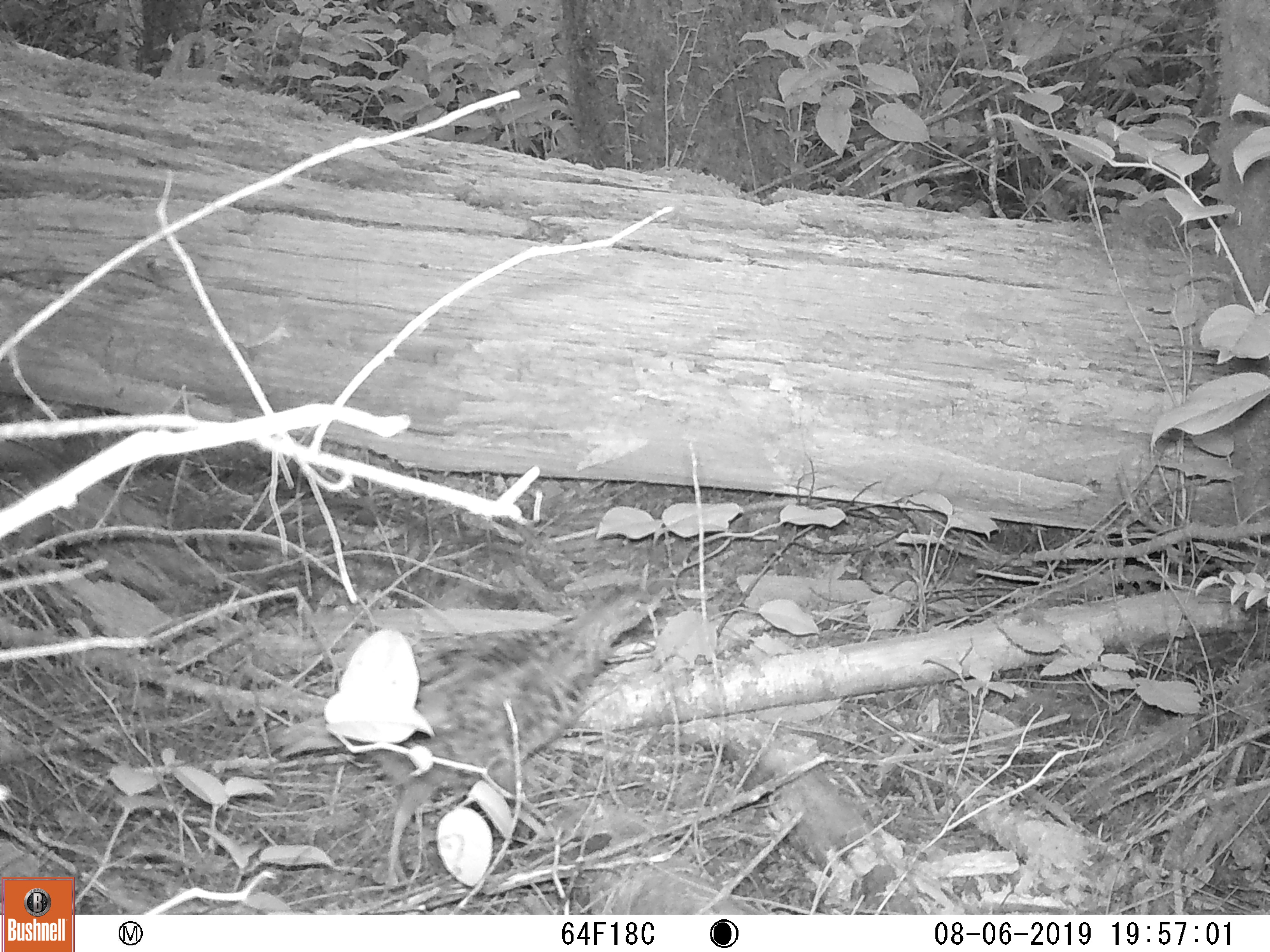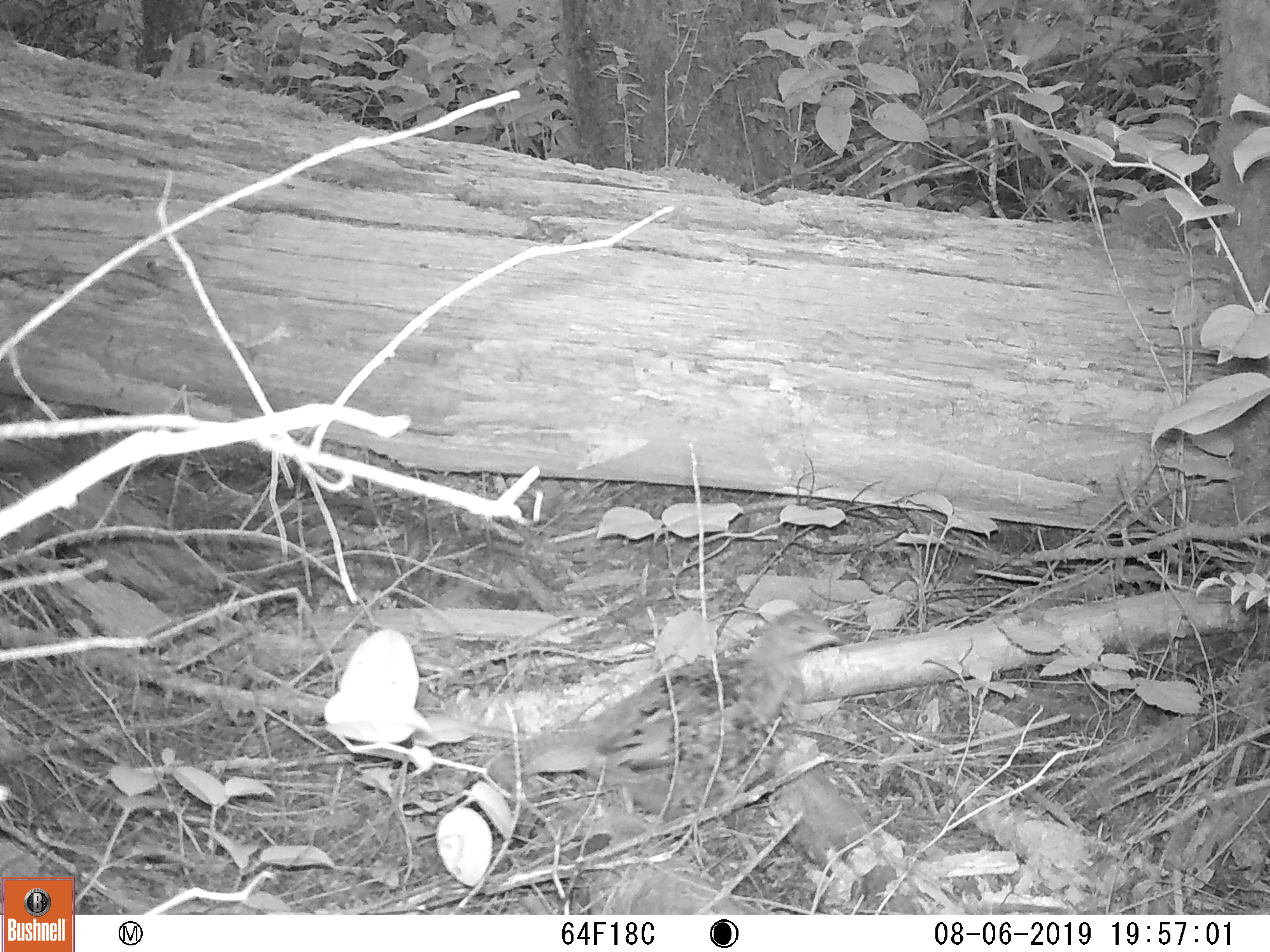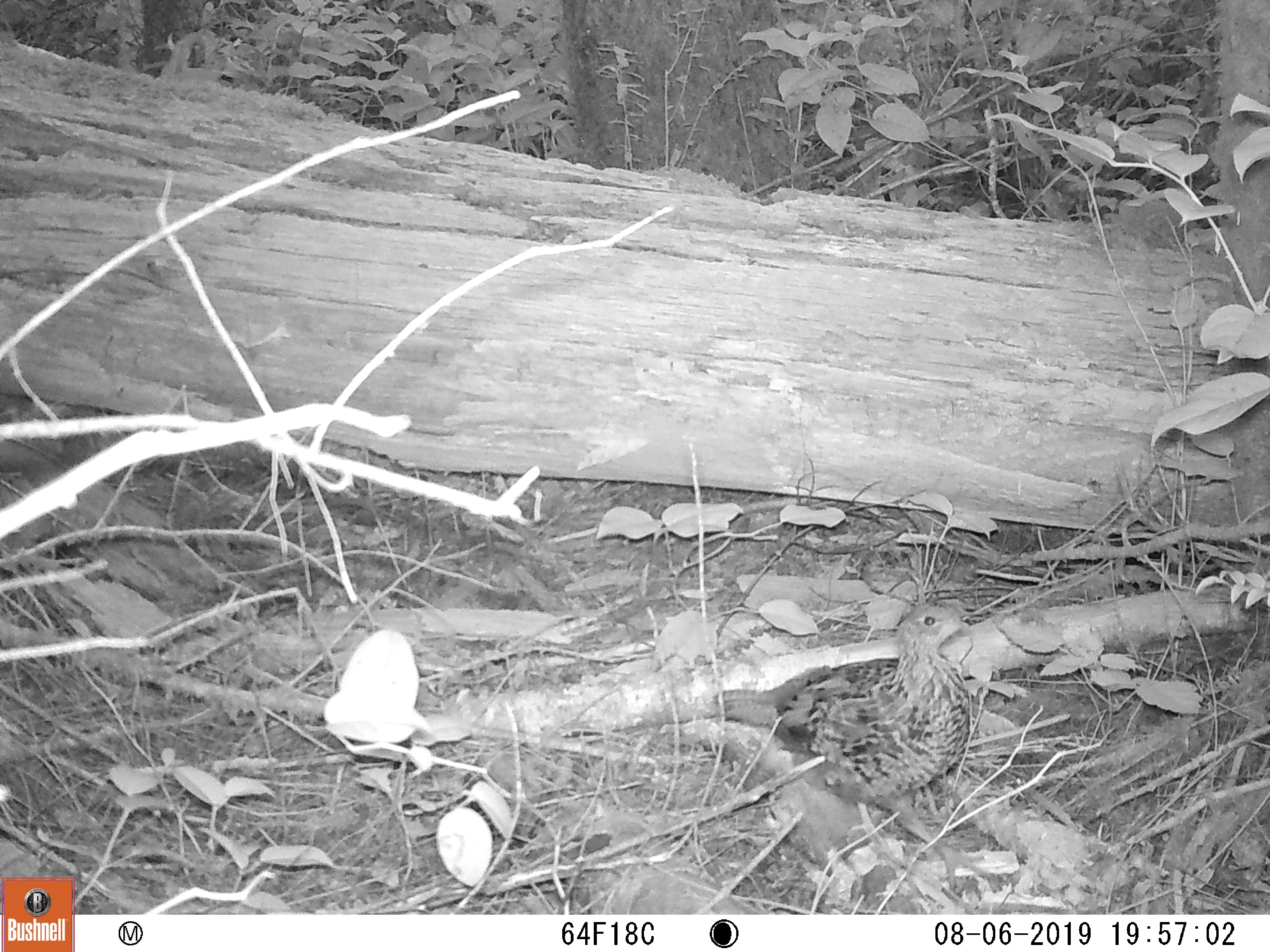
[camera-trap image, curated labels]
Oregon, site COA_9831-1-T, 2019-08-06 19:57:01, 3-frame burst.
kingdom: Animalia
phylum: Chordata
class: Aves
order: Galliformes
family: Phasianidae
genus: Bonasa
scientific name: Bonasa umbellus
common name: ruffed grouse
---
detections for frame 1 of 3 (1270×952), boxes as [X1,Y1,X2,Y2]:
ruffed grouse: [260,578,680,895]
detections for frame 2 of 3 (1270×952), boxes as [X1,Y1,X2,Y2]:
ruffed grouse: [506,600,857,860]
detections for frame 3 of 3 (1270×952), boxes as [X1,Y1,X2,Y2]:
ruffed grouse: [702,594,982,823]